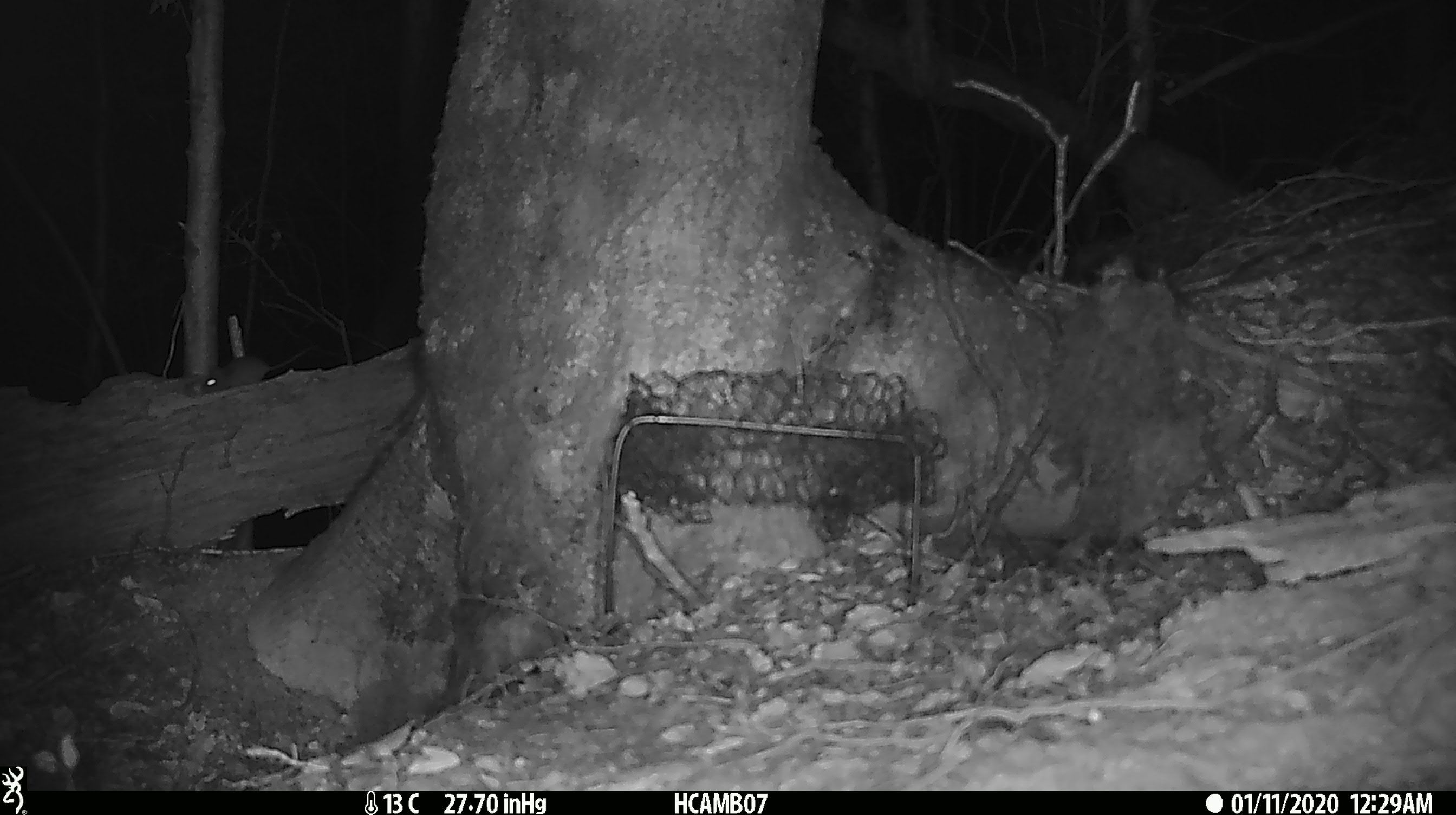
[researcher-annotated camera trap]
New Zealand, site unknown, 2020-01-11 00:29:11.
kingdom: Animalia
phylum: Chordata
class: Mammalia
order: Rodentia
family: Muridae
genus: Mus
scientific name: Mus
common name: mouse